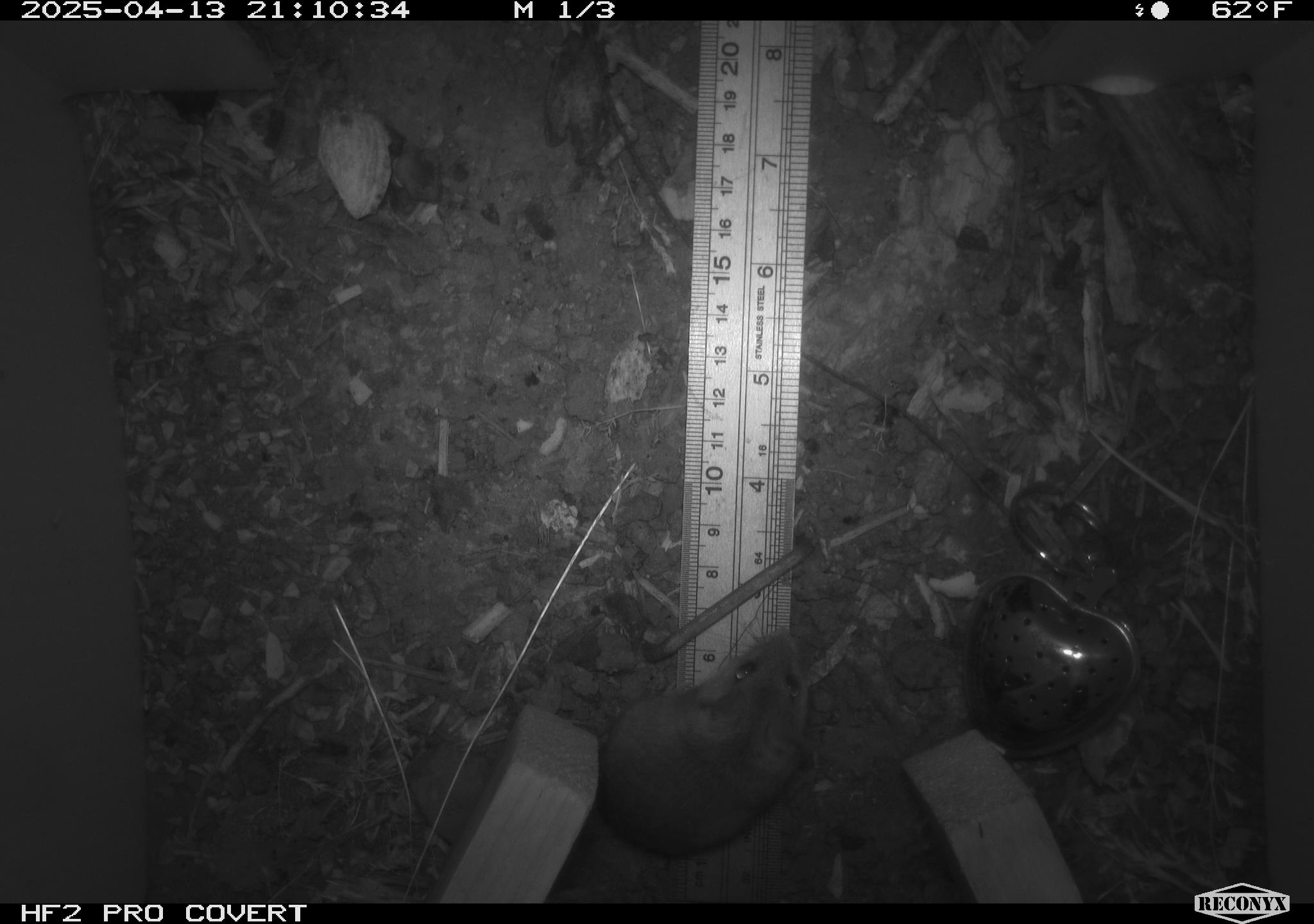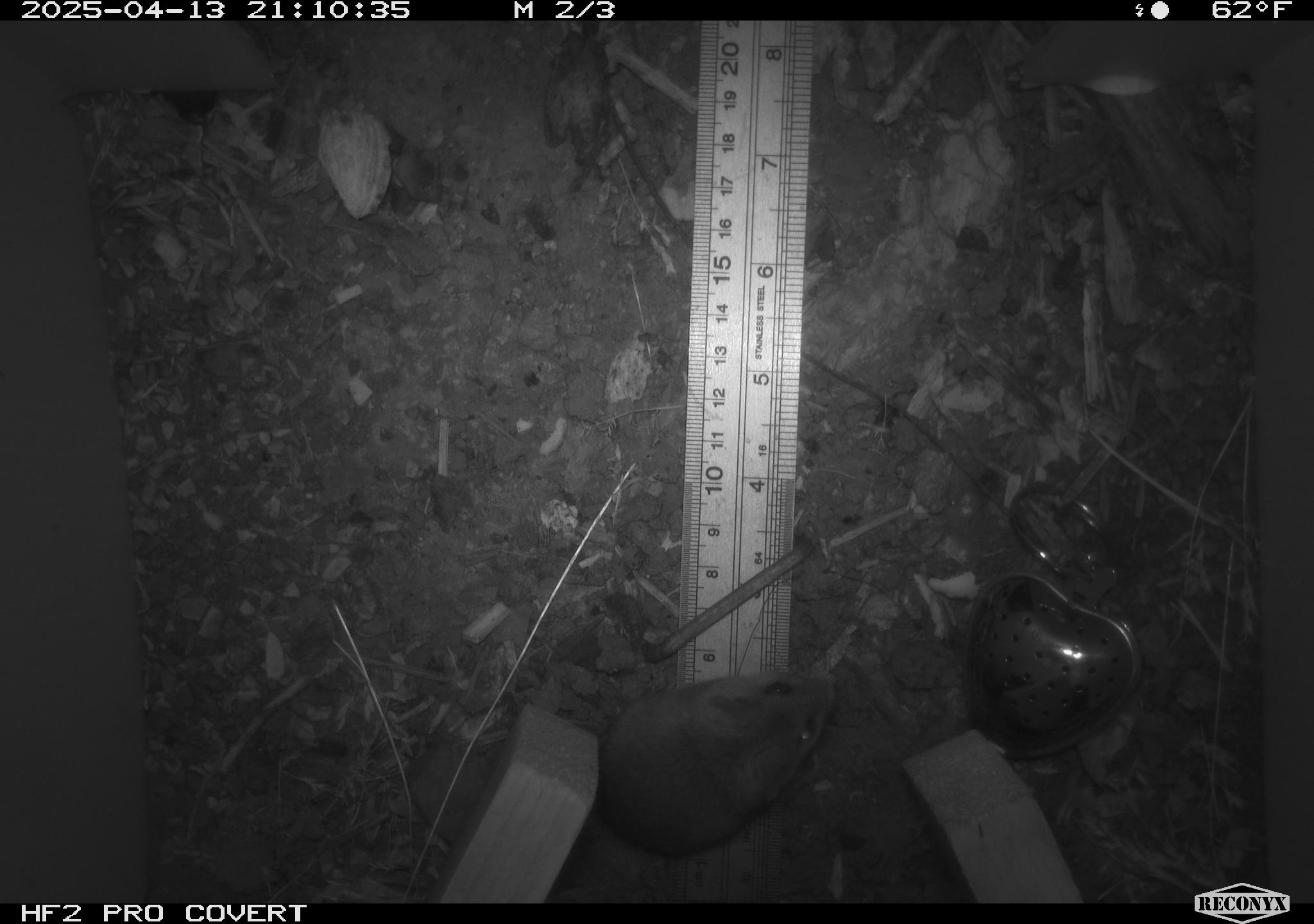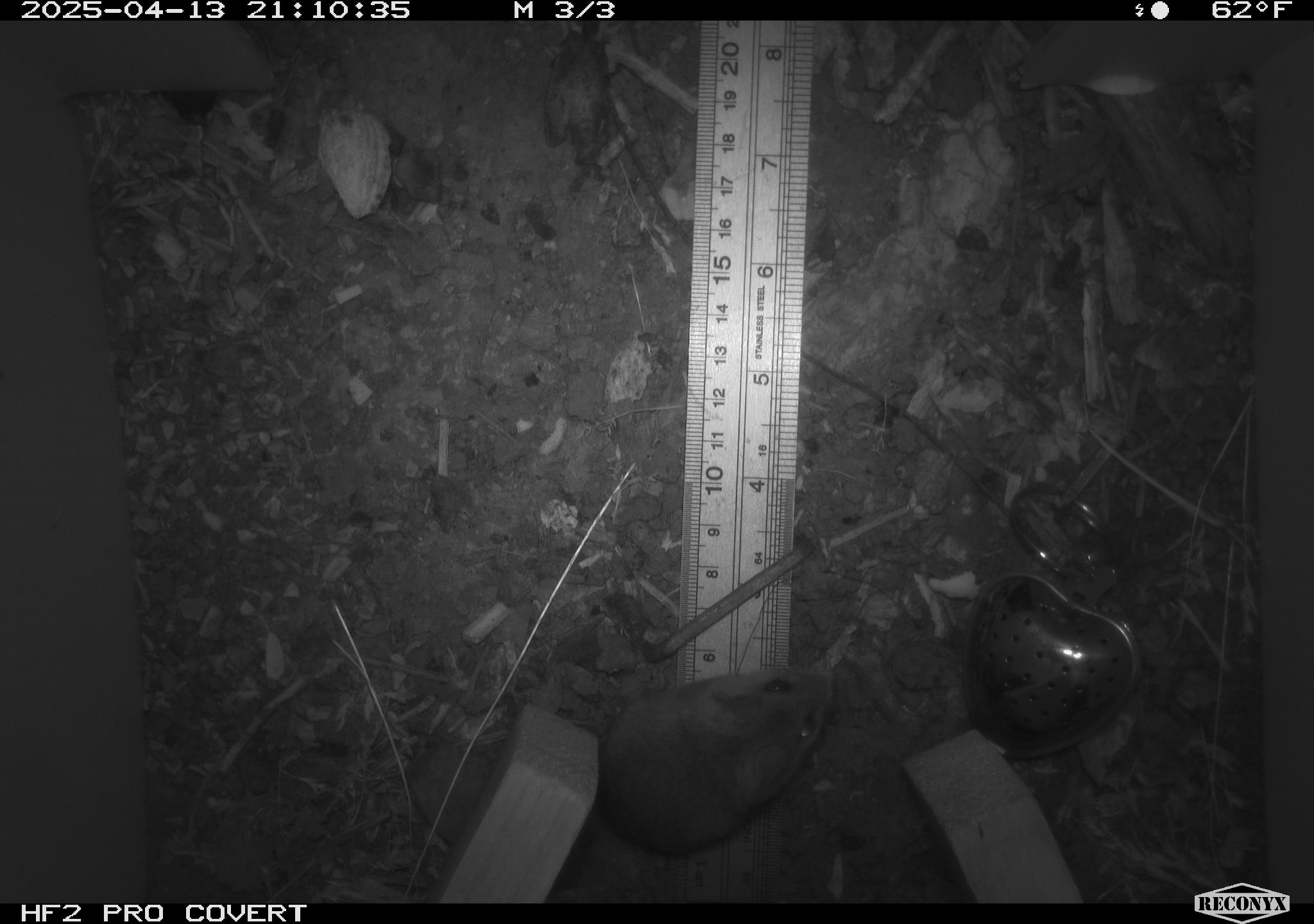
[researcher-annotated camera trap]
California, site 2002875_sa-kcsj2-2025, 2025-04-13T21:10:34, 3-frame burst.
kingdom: Animalia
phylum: Chordata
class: Mammalia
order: Rodentia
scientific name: Rodentia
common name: rodent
Rodent (Rodentia).